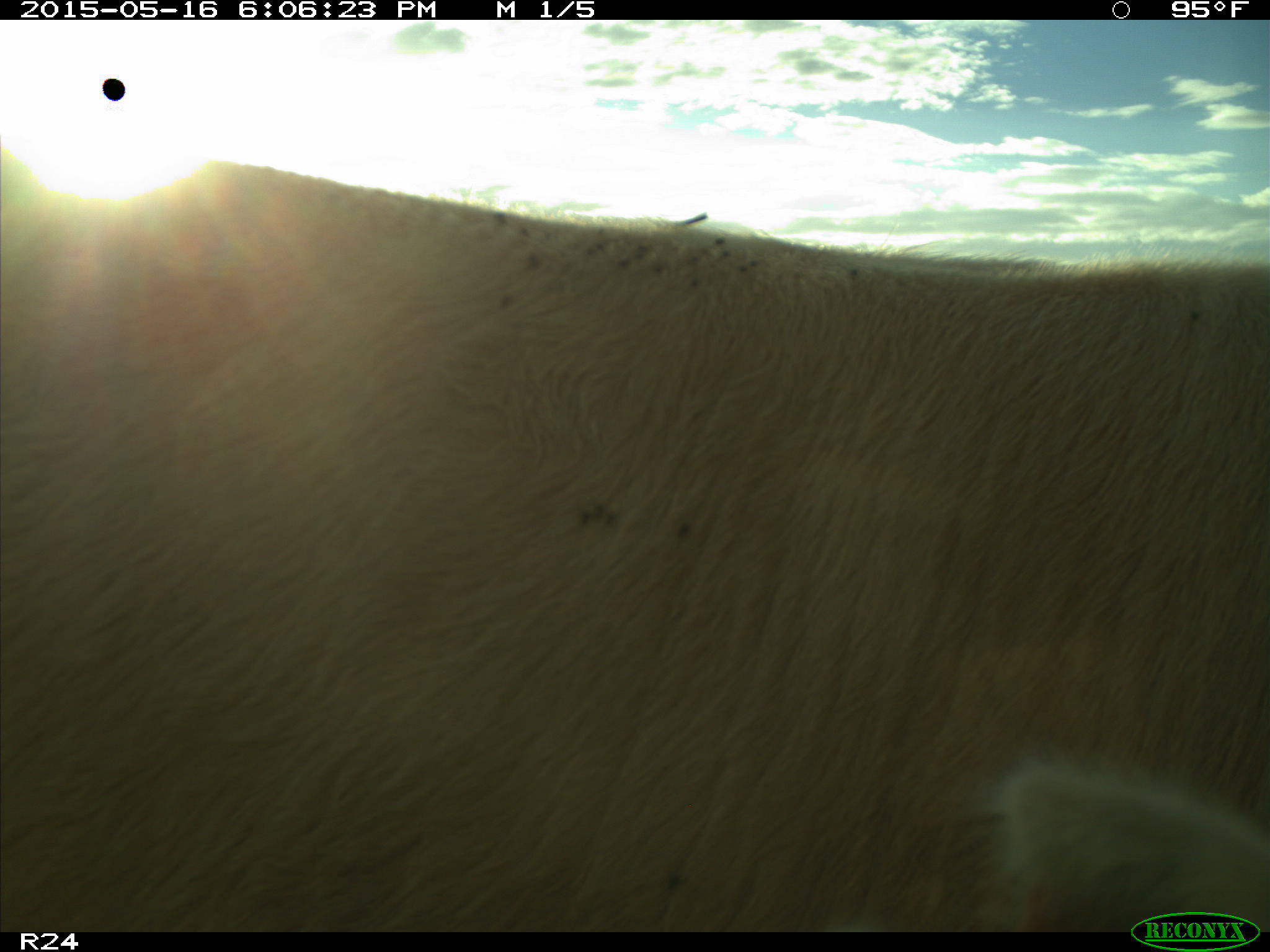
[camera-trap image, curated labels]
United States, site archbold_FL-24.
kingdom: Animalia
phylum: Chordata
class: Mammalia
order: Artiodactyla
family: Bovidae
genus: Bos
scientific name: Bos taurus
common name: domestic cow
Bos taurus (domestic cow).